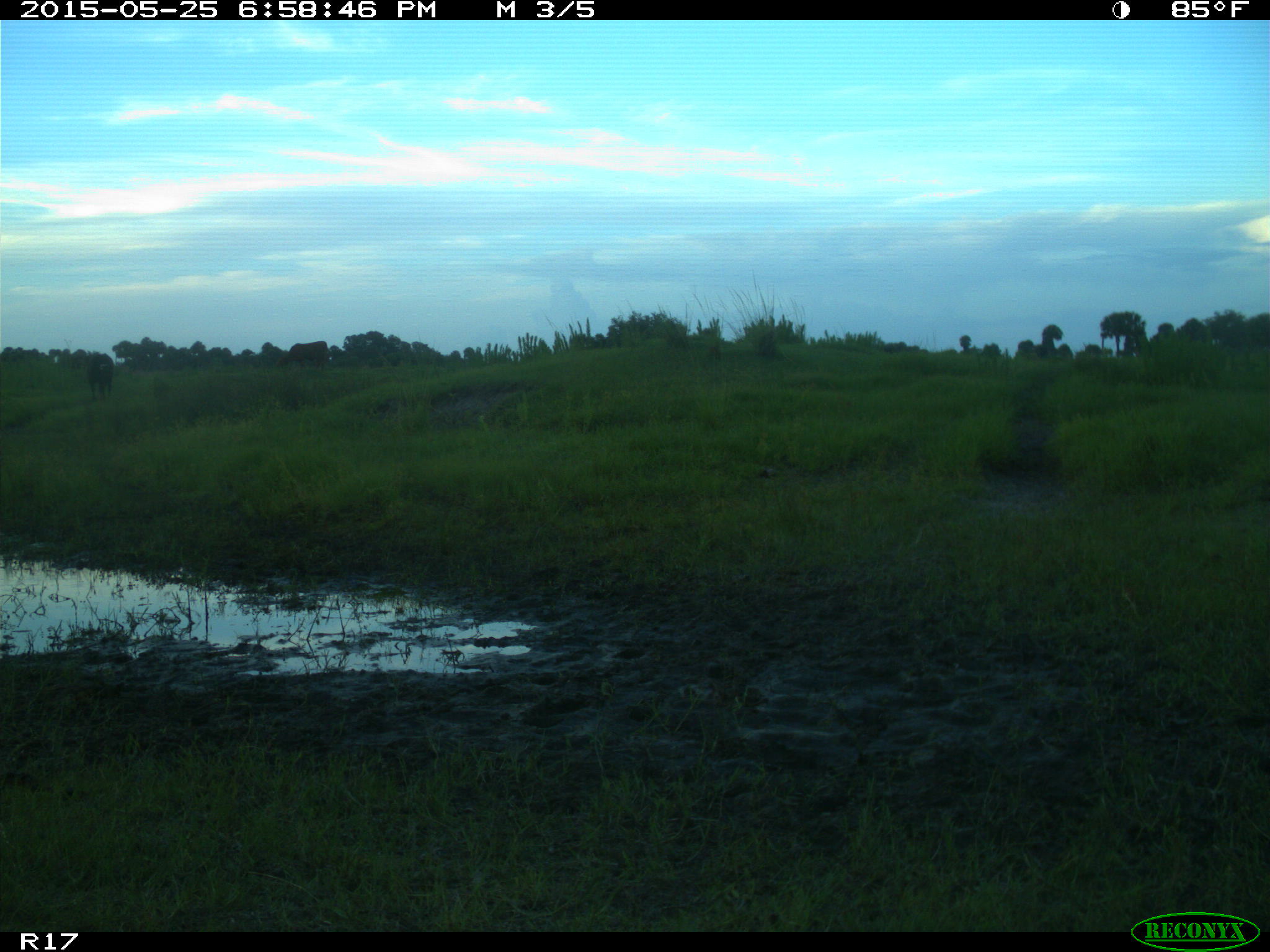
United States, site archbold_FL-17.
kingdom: Animalia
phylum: Chordata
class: Mammalia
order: Artiodactyla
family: Bovidae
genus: Bos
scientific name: Bos taurus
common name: domestic cow